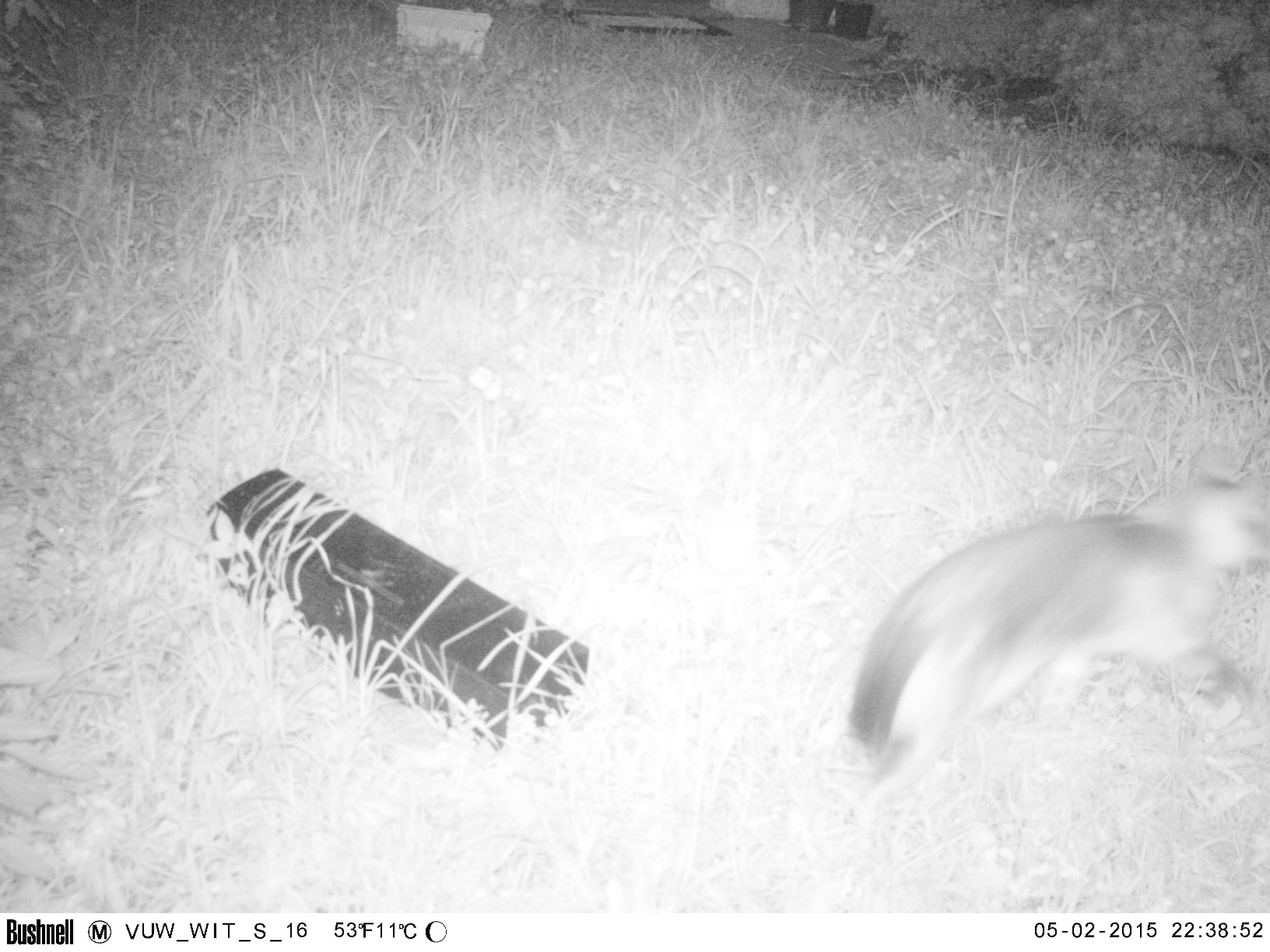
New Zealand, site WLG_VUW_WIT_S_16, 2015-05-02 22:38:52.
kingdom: Animalia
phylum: Chordata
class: Mammalia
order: Carnivora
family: Felidae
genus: Felis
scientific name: Felis catus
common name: domestic cat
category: cat